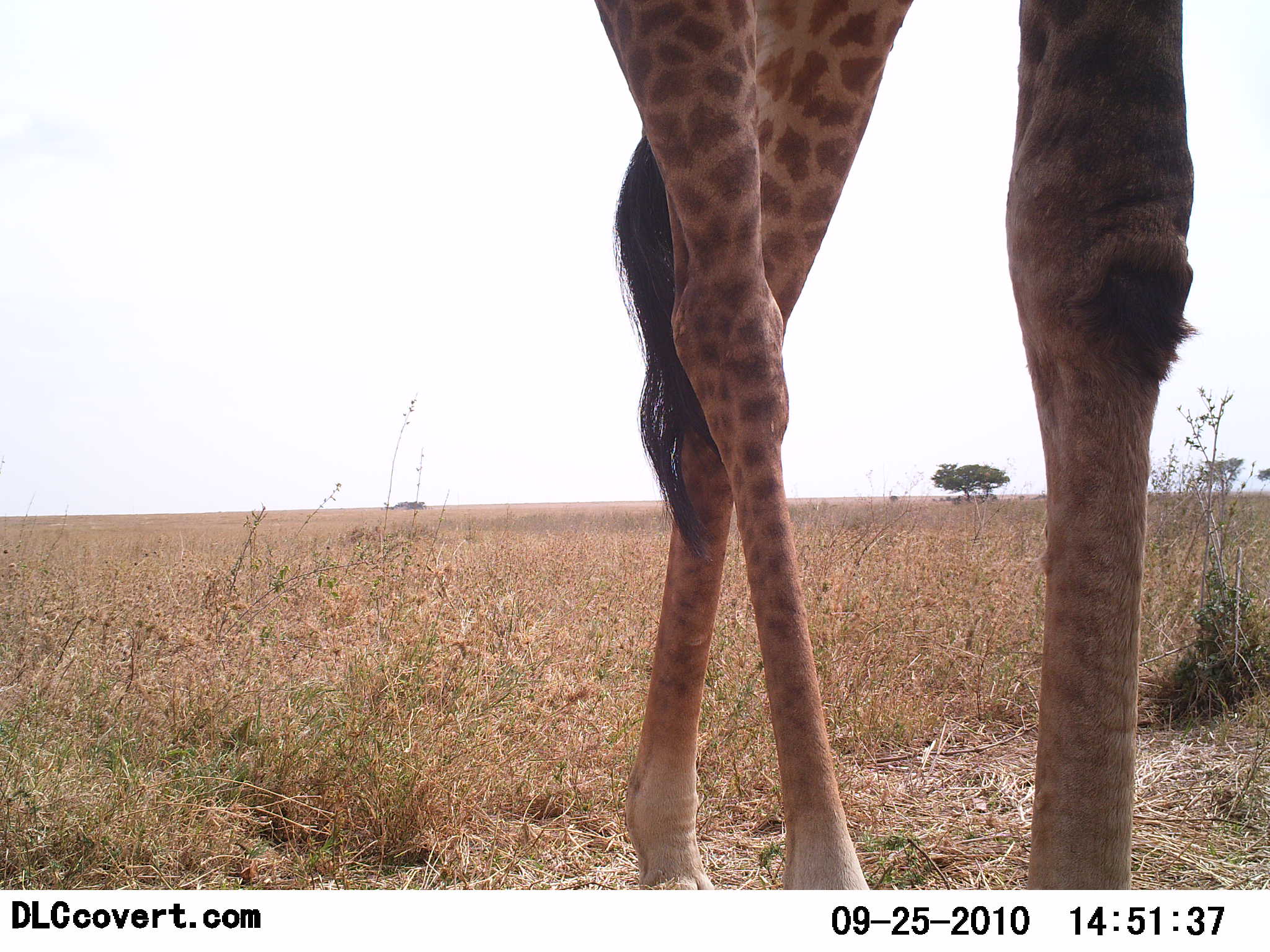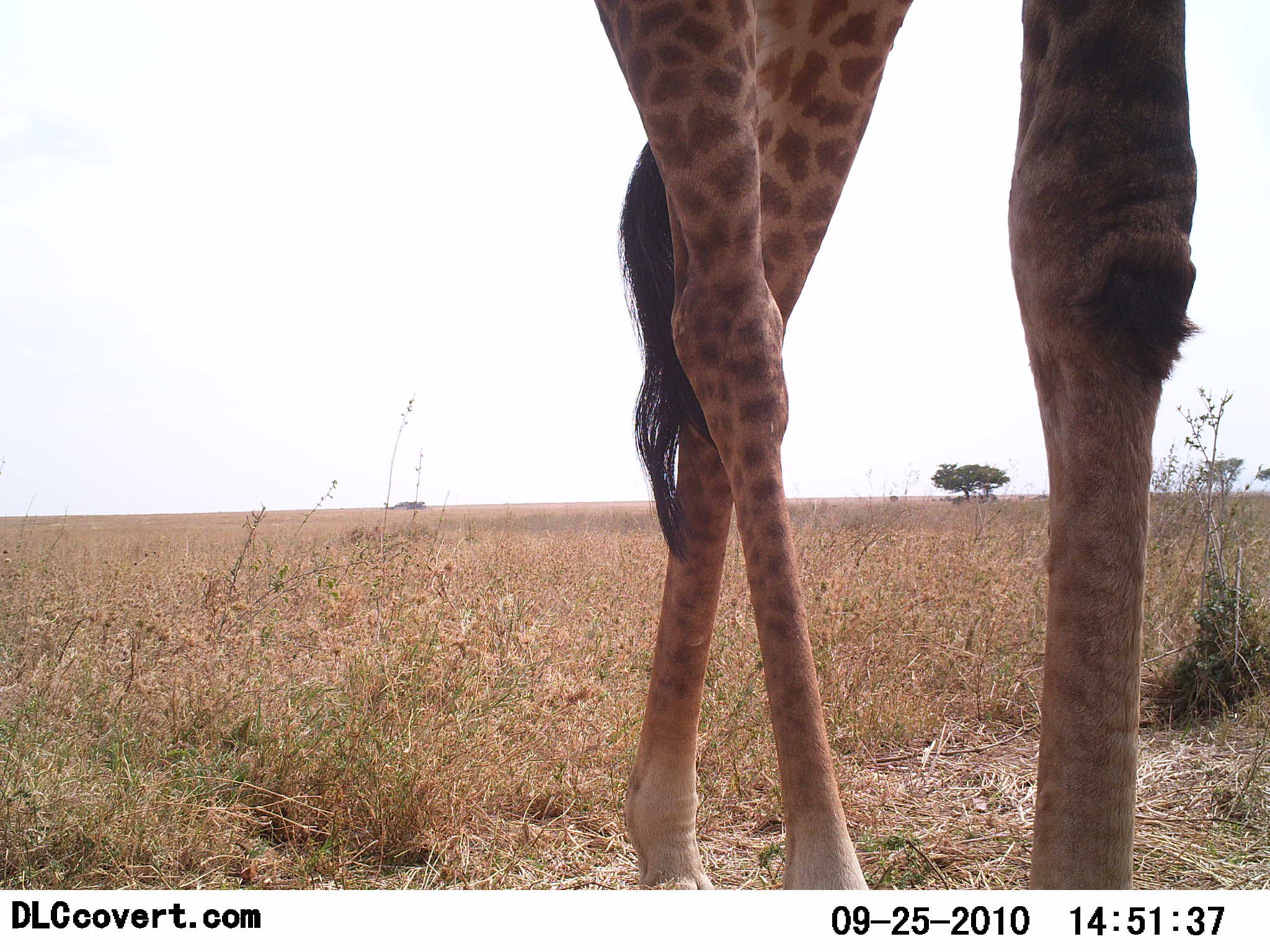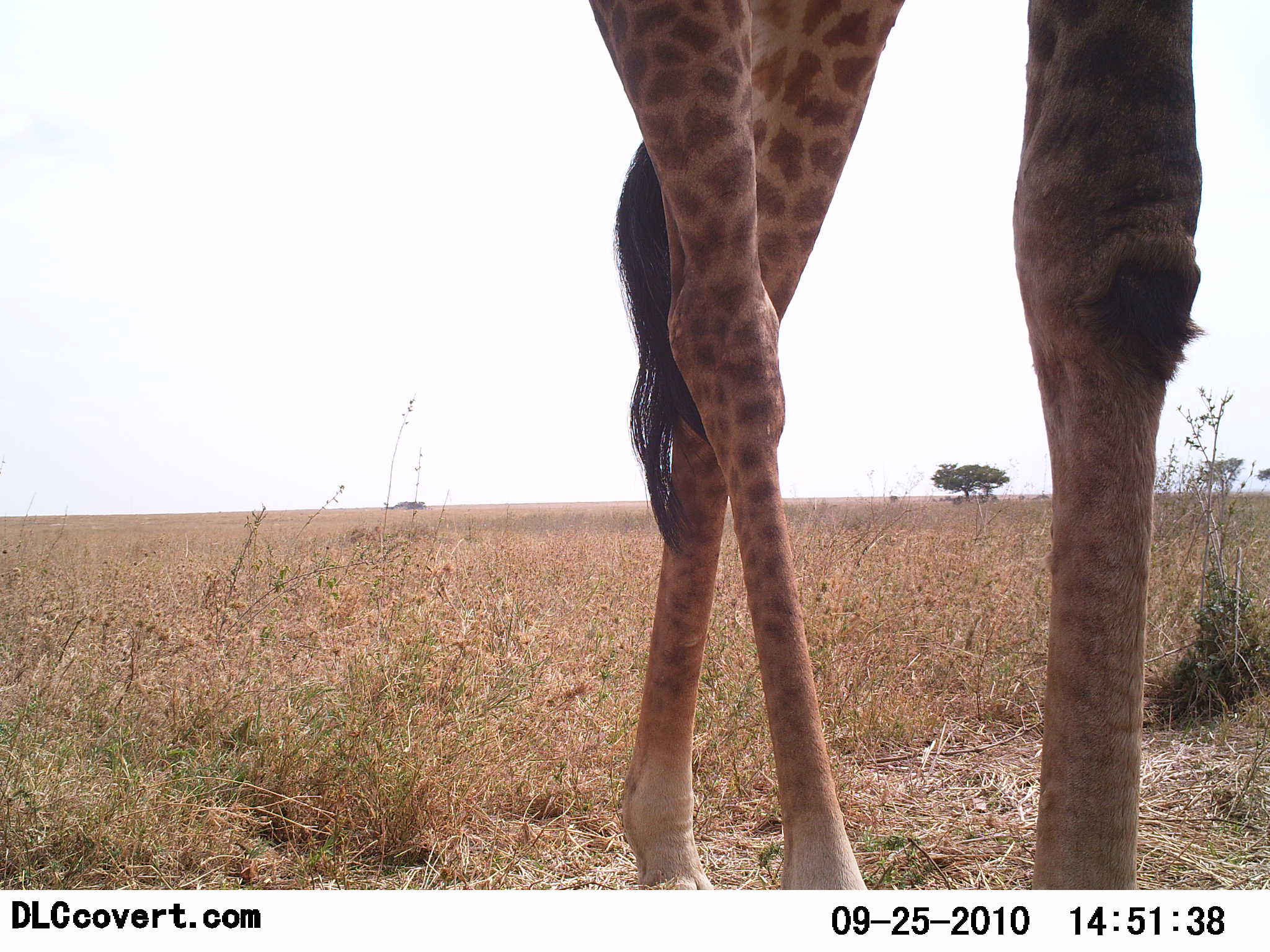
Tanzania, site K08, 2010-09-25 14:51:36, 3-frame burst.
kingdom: Animalia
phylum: Chordata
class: Mammalia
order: Artiodactyla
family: Giraffidae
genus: Giraffa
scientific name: Giraffa camelopardalis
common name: giraffe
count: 1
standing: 91%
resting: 0%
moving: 9%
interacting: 0%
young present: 5%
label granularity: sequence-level